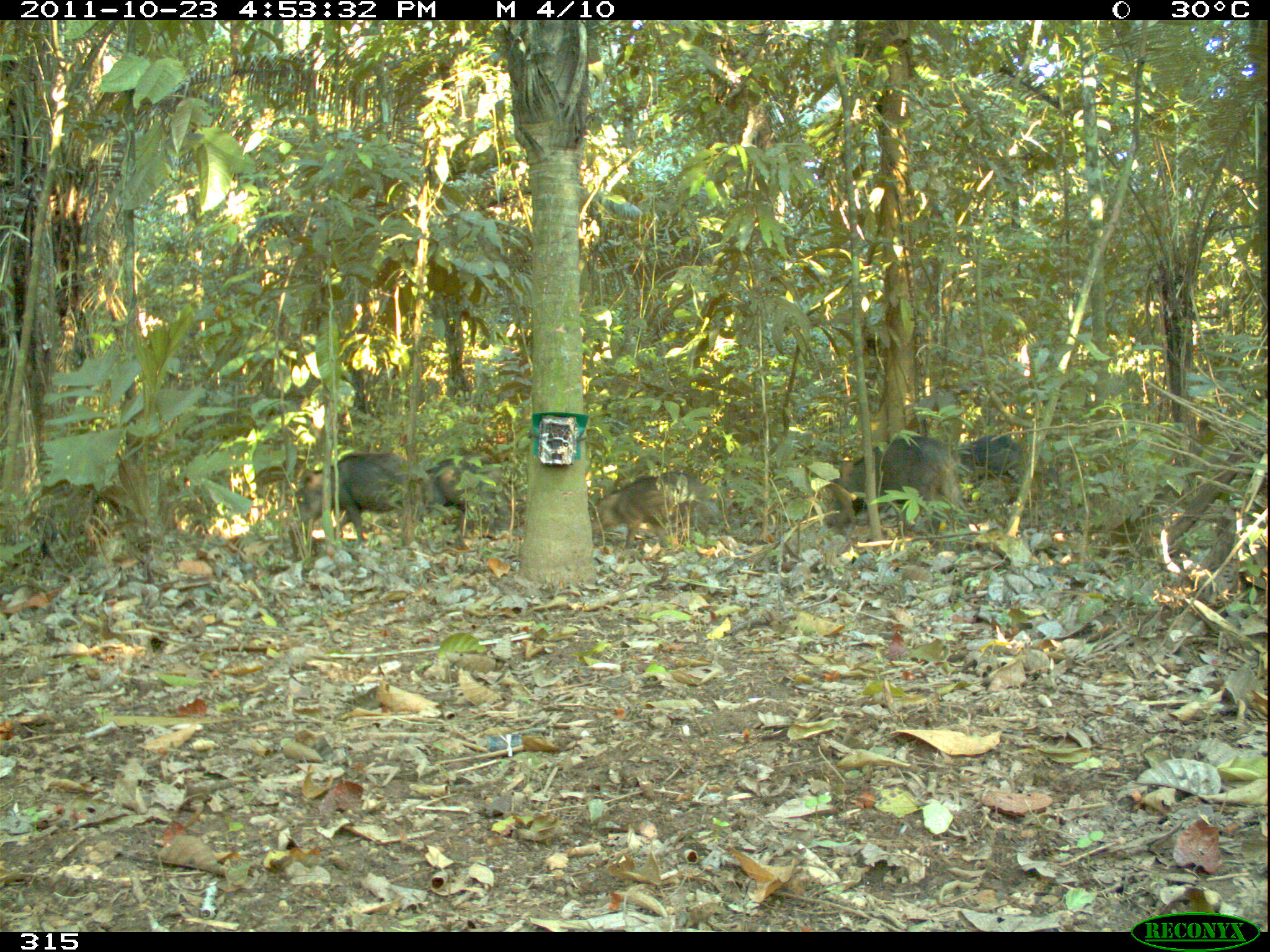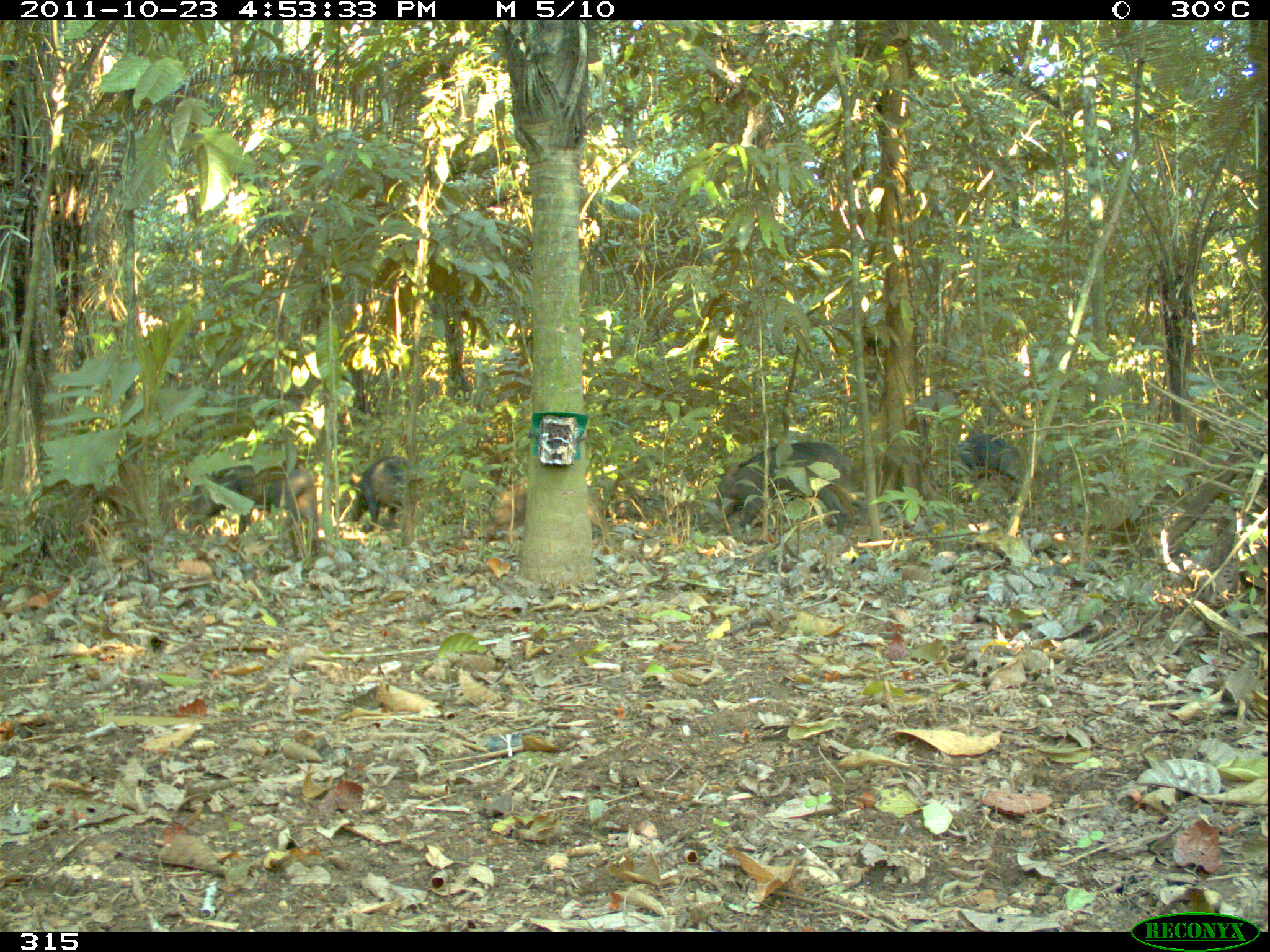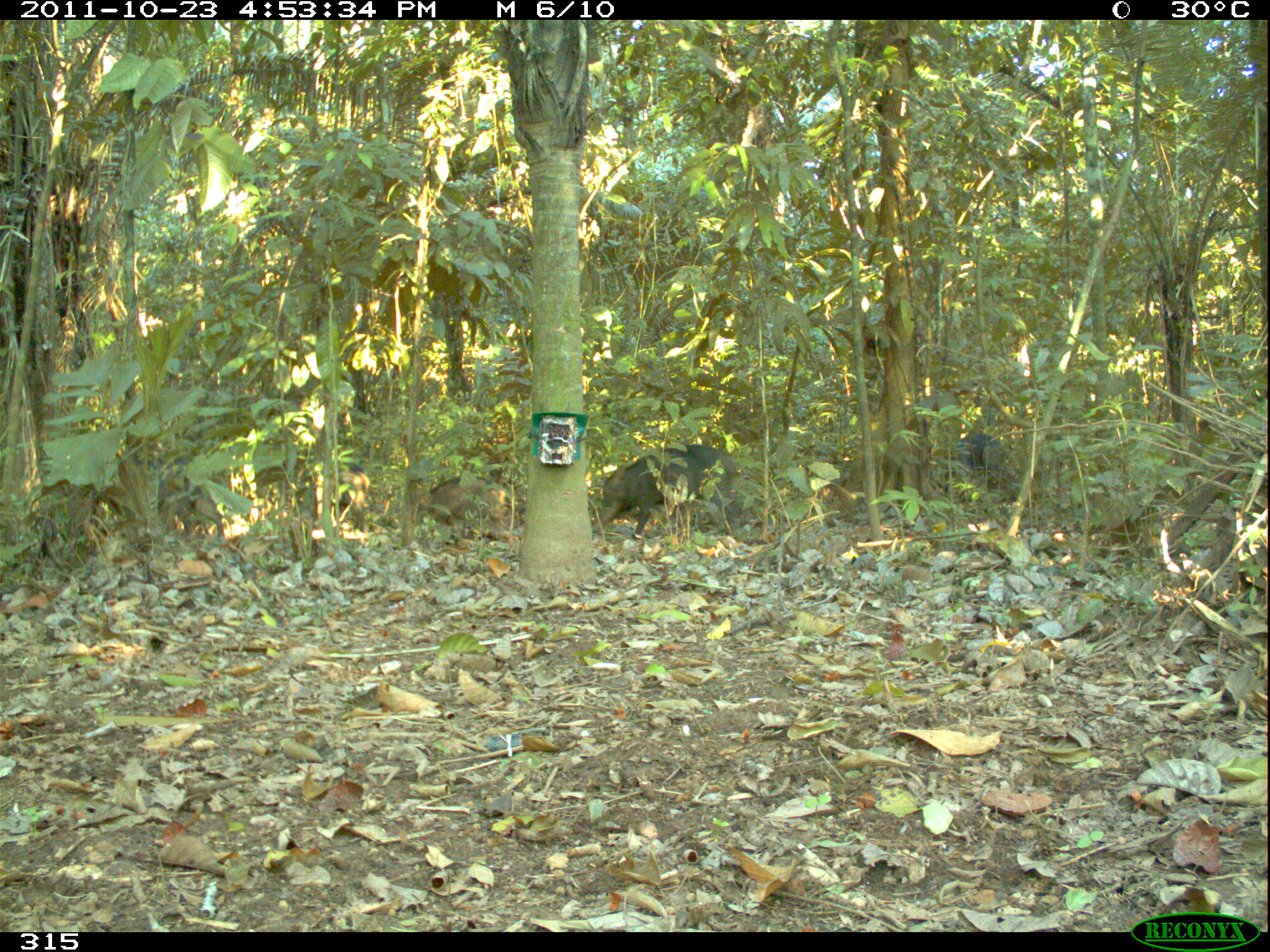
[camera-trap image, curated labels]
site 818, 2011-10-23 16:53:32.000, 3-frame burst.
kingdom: Animalia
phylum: Chordata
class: Mammalia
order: Artiodactyla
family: Tayassuidae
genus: Tayassu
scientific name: Tayassu pecari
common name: white-lipped peccary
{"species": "Tayassu pecari (white-lipped peccary)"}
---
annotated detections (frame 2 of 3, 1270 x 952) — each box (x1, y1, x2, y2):
tayassu pecari: (714, 440, 854, 536); (183, 463, 320, 556); (482, 477, 614, 548); (346, 454, 421, 534); (956, 432, 1028, 485)